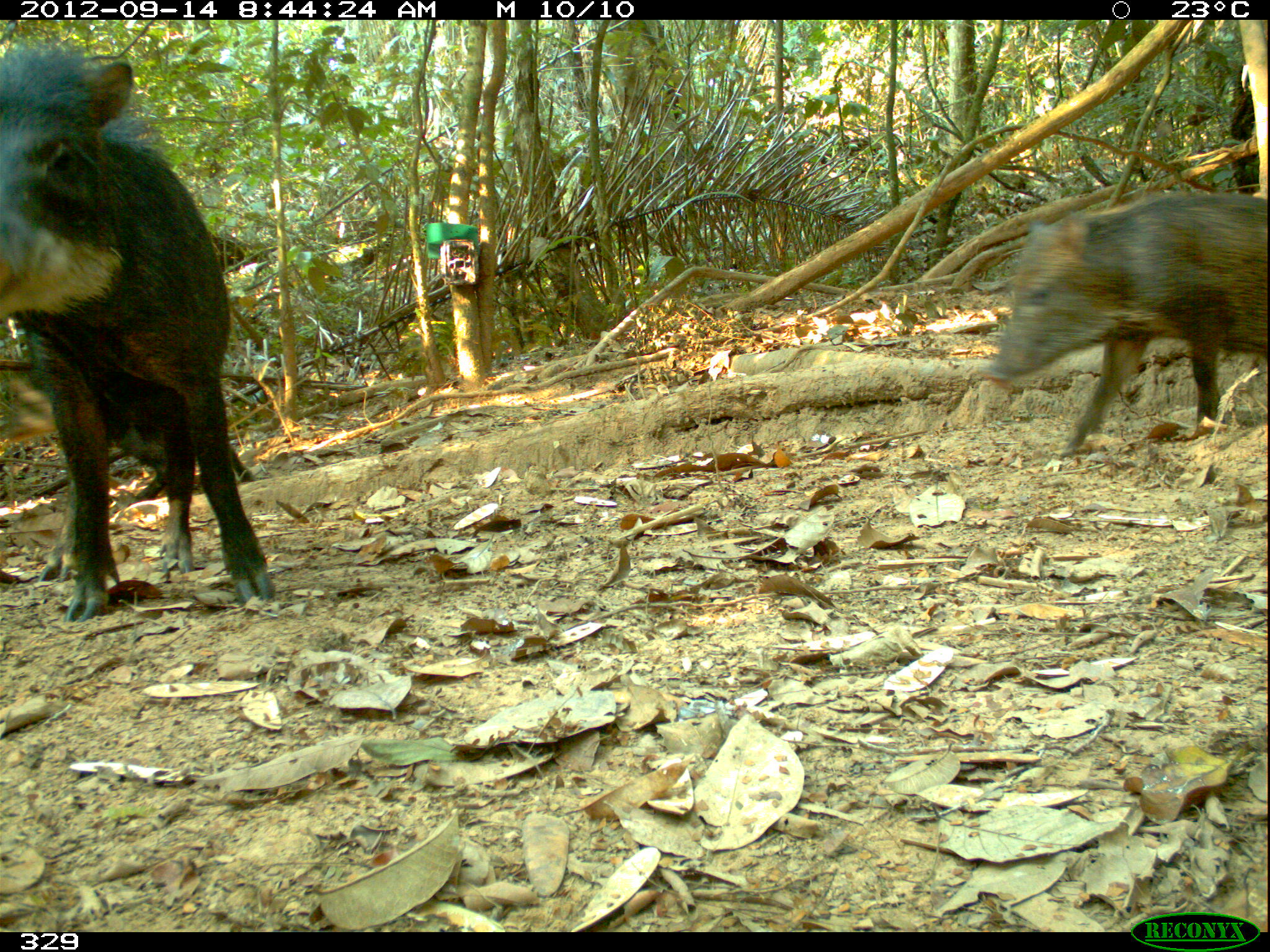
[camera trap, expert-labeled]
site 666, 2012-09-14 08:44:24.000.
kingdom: Animalia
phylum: Chordata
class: Mammalia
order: Artiodactyla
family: Tayassuidae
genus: Tayassu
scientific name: Tayassu pecari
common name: white-lipped peccary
Tayassu pecari (white-lipped peccary).